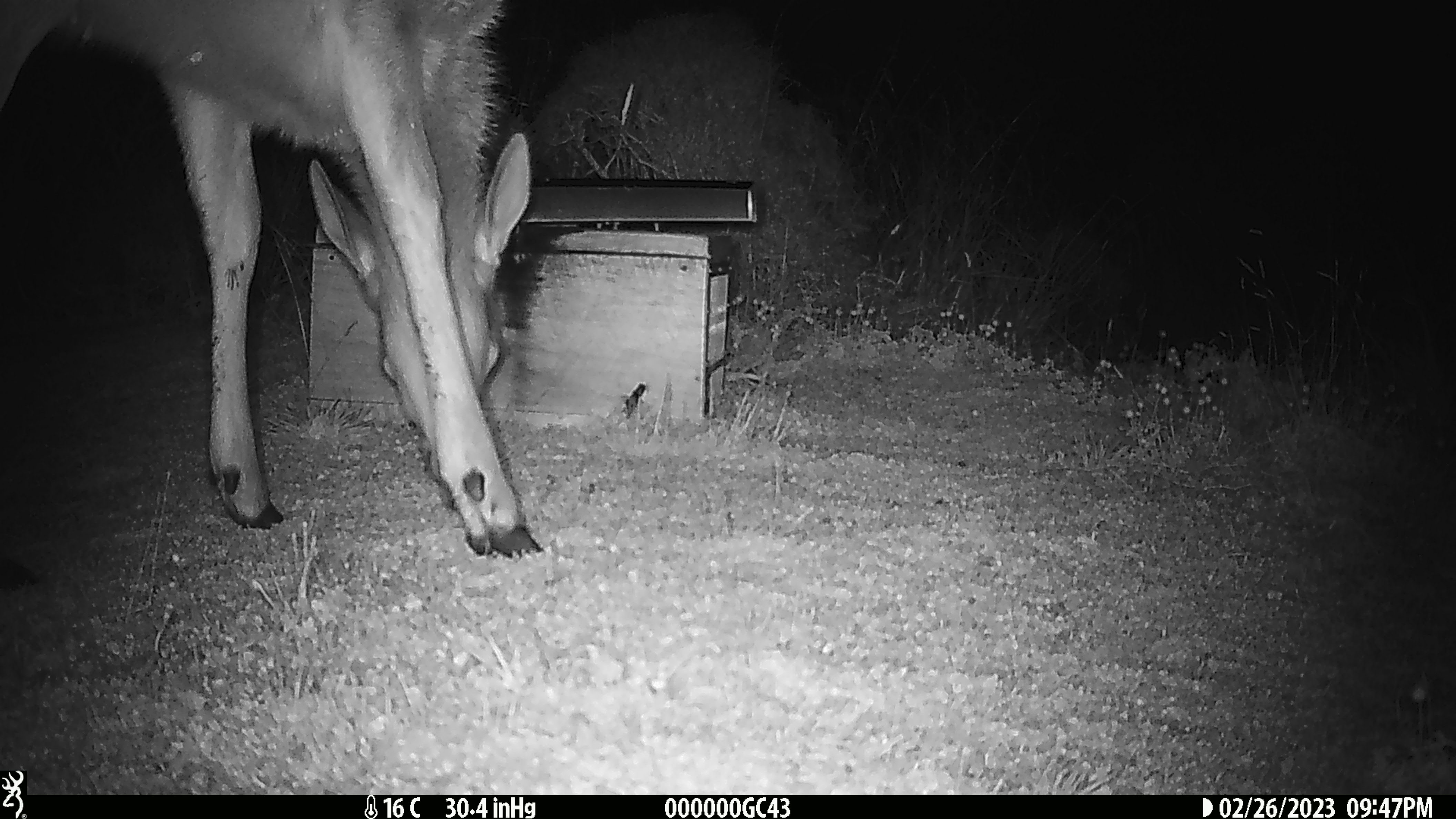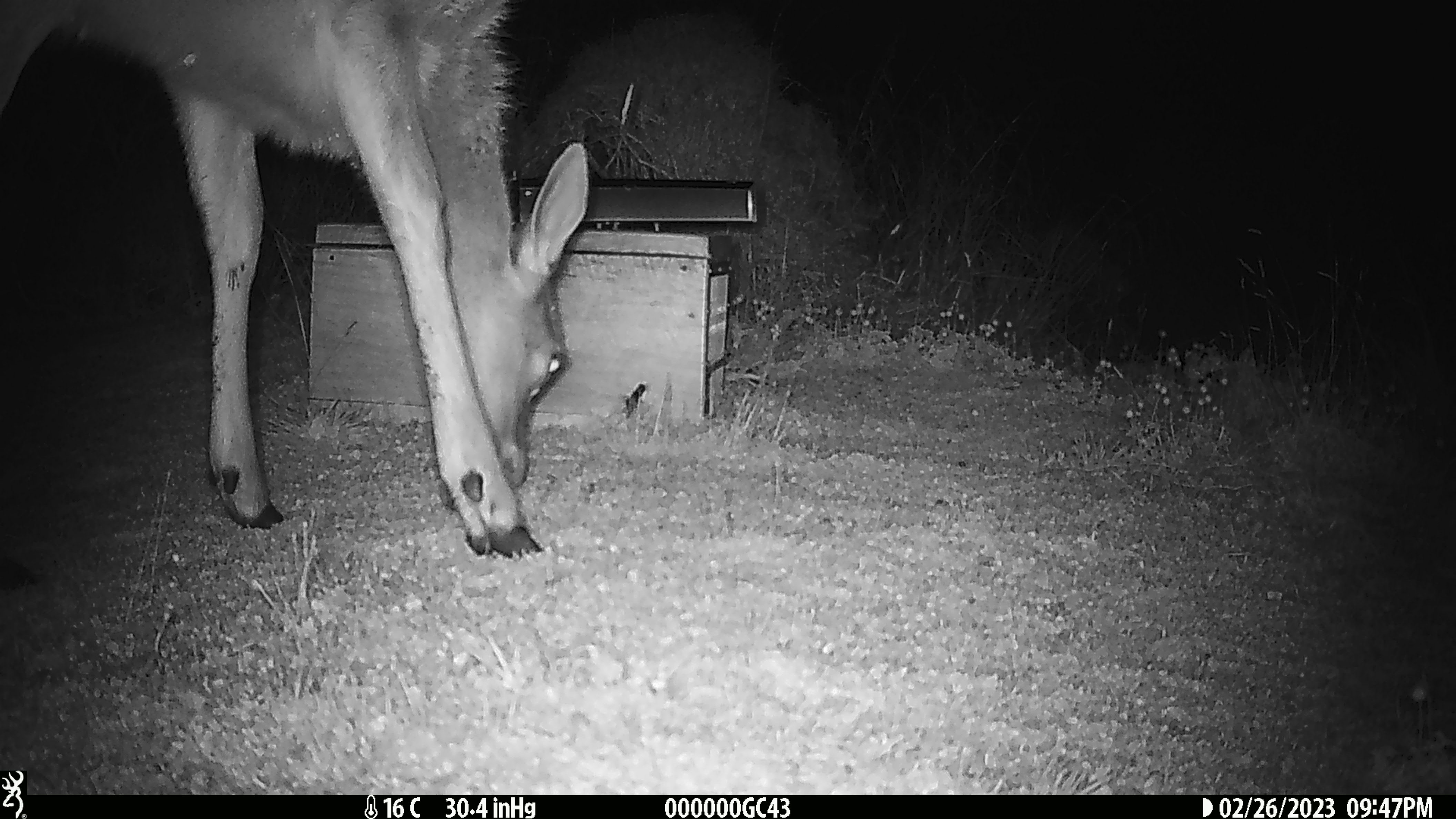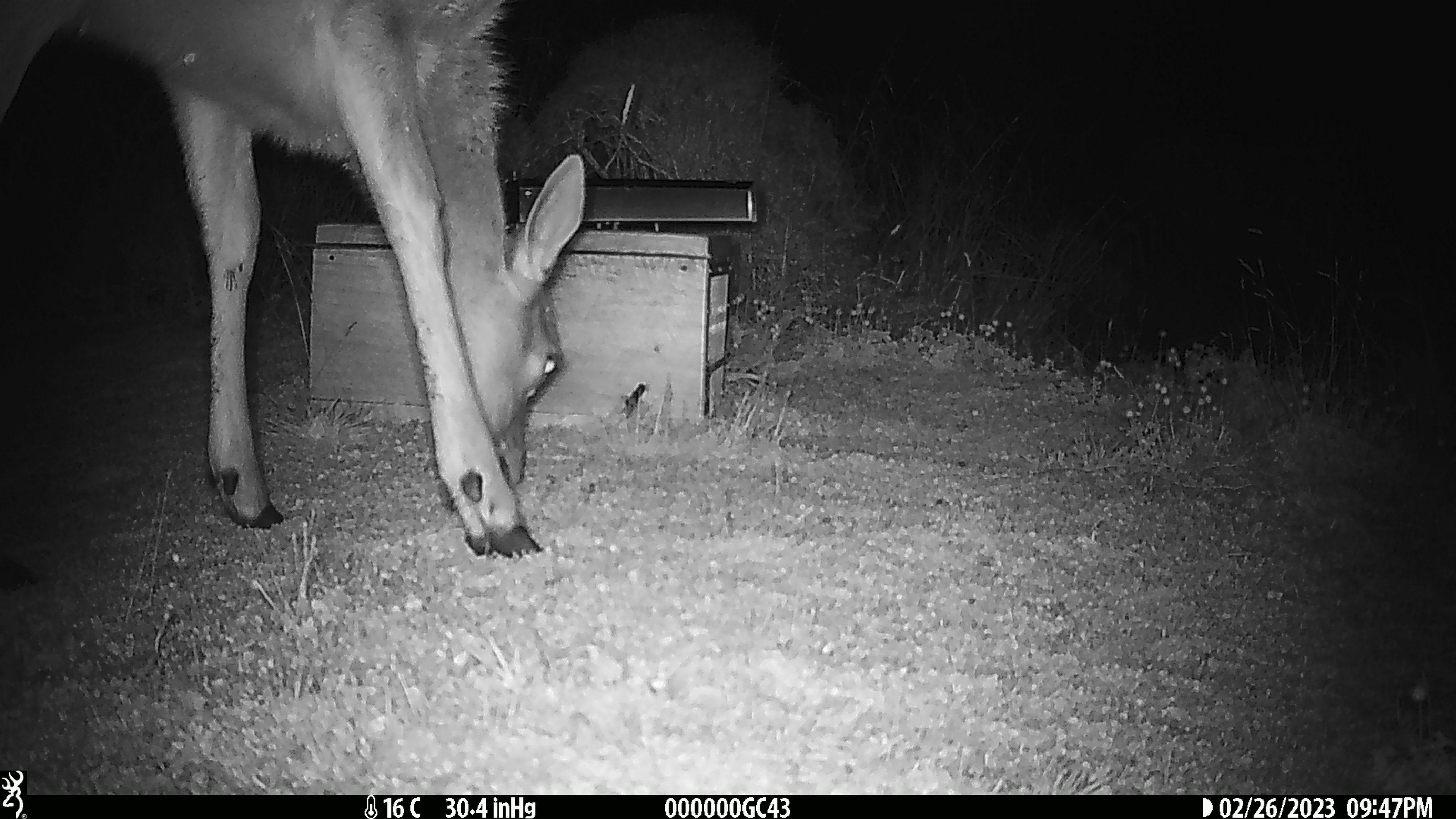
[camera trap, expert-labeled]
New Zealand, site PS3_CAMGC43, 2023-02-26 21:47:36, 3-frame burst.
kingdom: Animalia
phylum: Chordata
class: Mammalia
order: Artiodactyla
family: Cervidae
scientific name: Cervidae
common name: deer